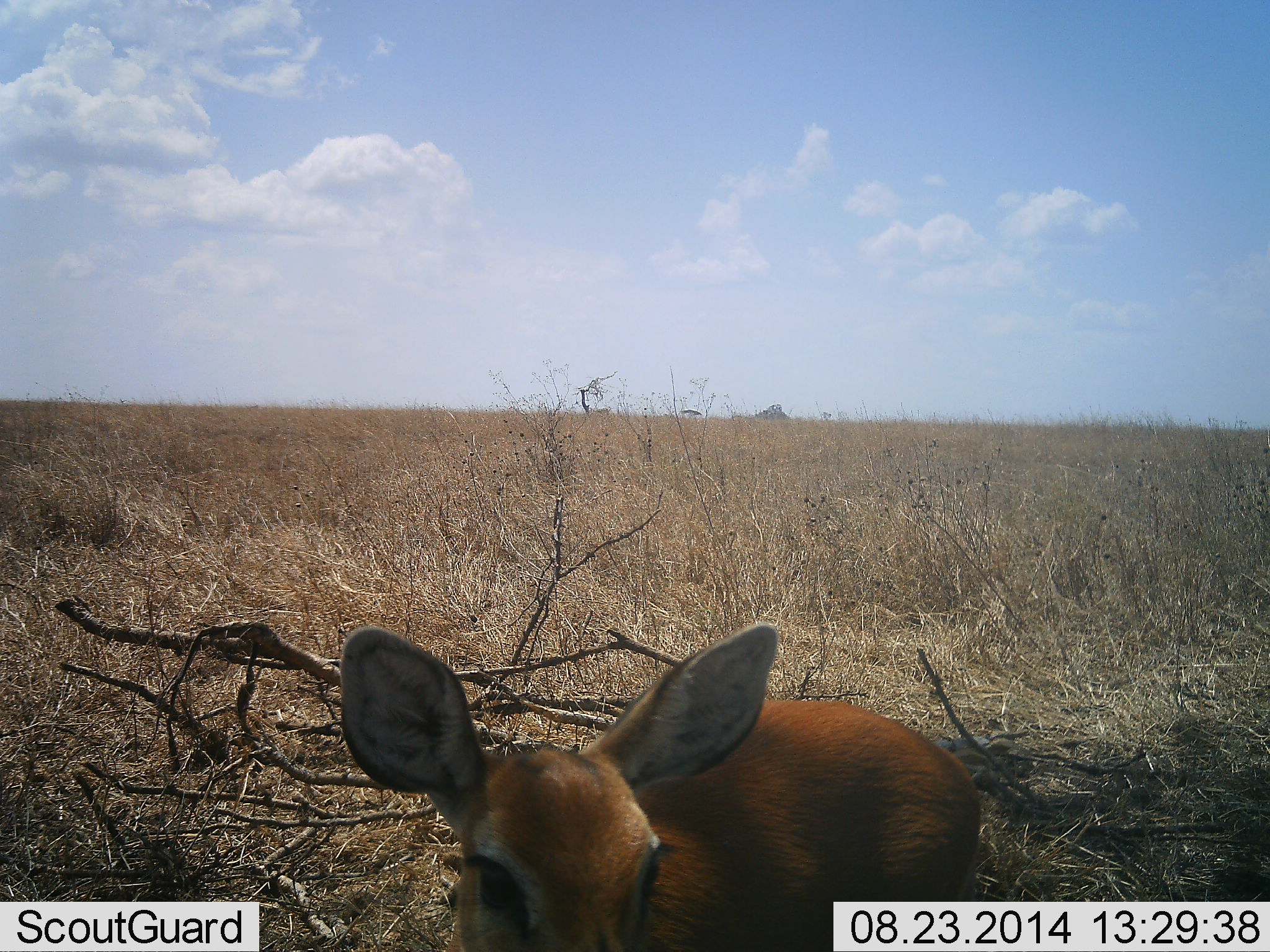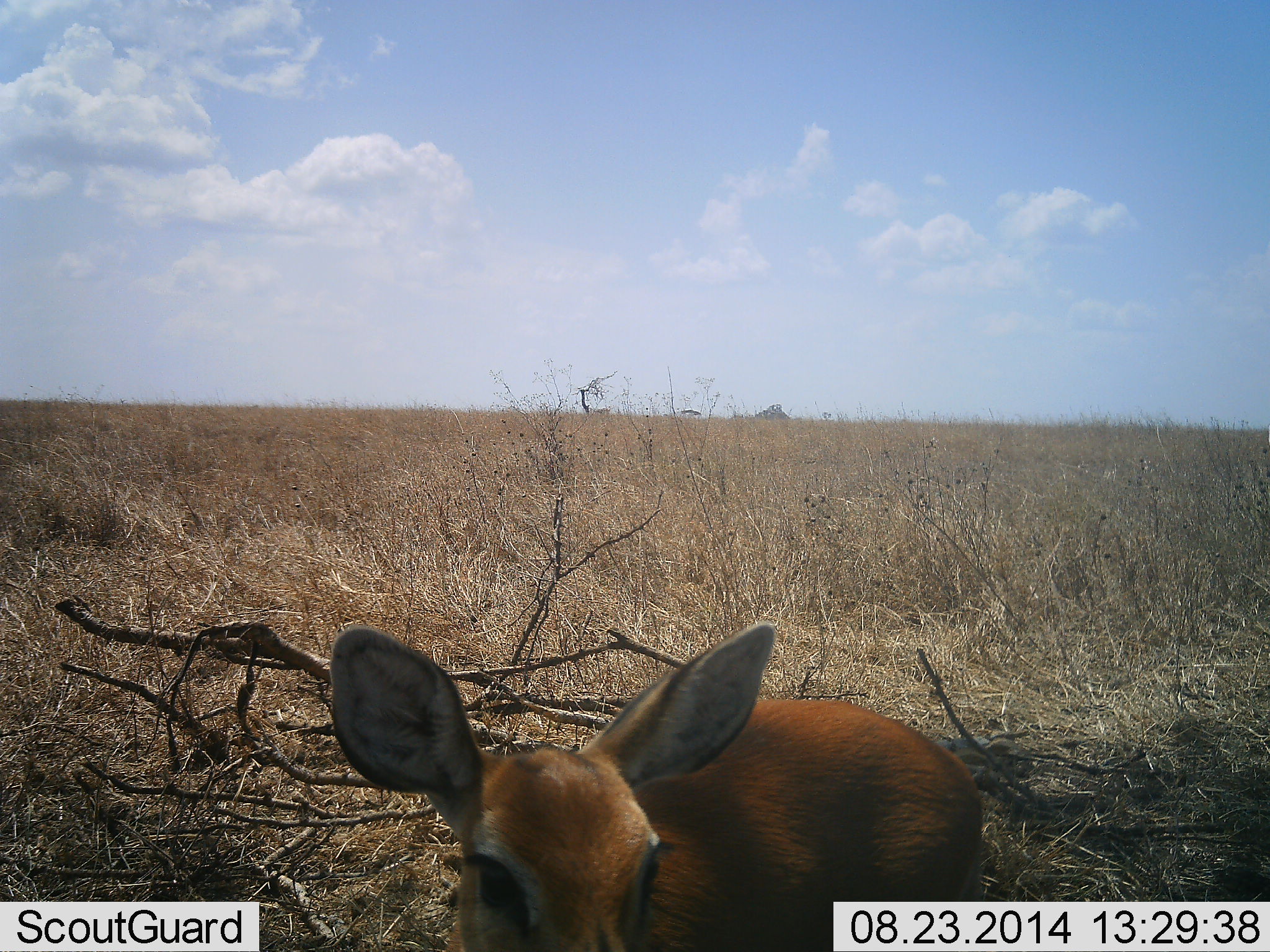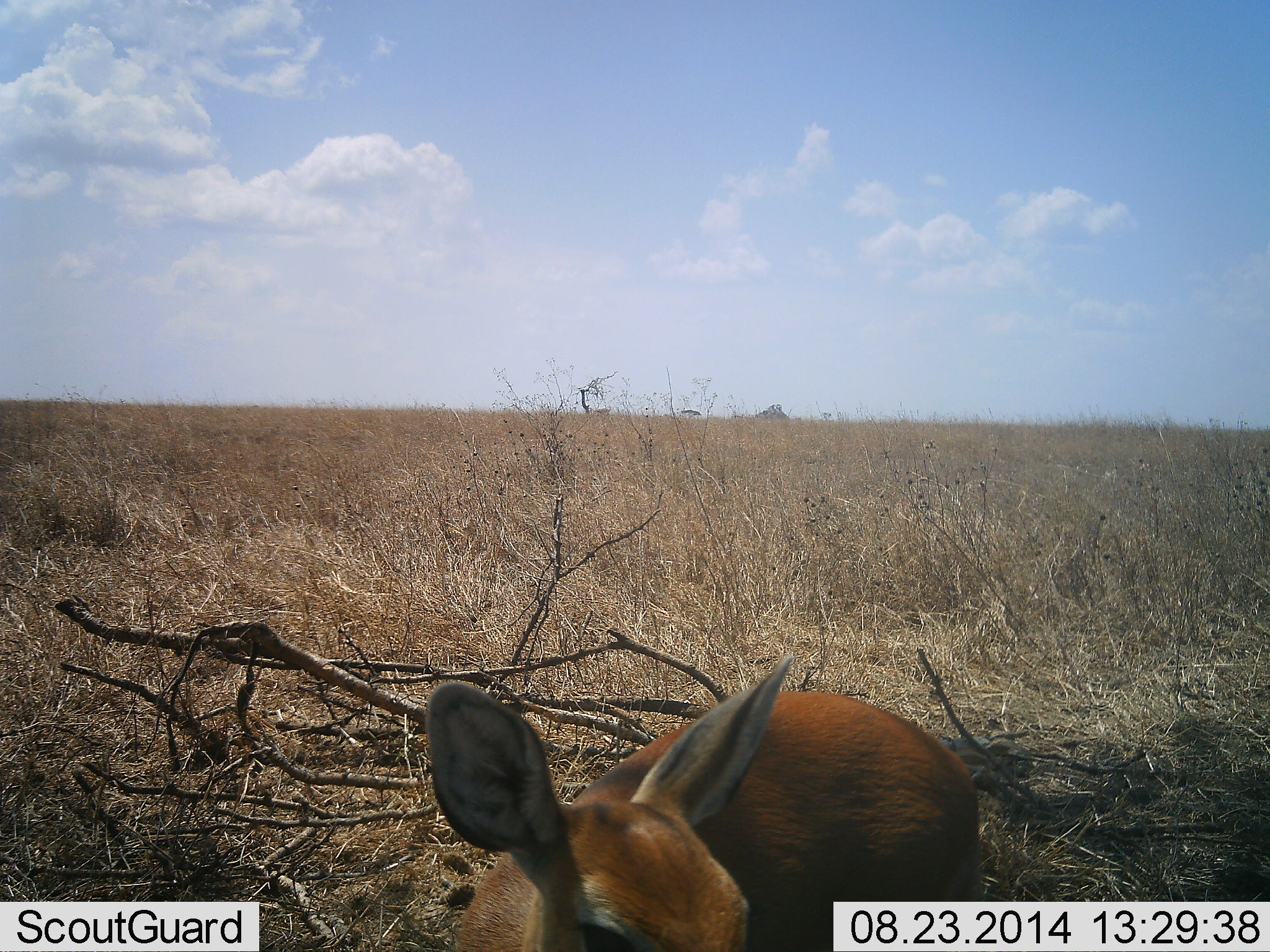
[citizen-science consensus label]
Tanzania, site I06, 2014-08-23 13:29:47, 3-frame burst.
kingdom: Animalia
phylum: Chordata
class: Mammalia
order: Artiodactyla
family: Bovidae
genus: Raphicerus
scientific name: Raphicerus campestris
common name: steenbok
Steenbok (Raphicerus campestris), count 1. Behavior (volunteer vote fractions): standing 100%, resting 0%, moving 0%, interacting 0%. Young present (vote fraction): 0%. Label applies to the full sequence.